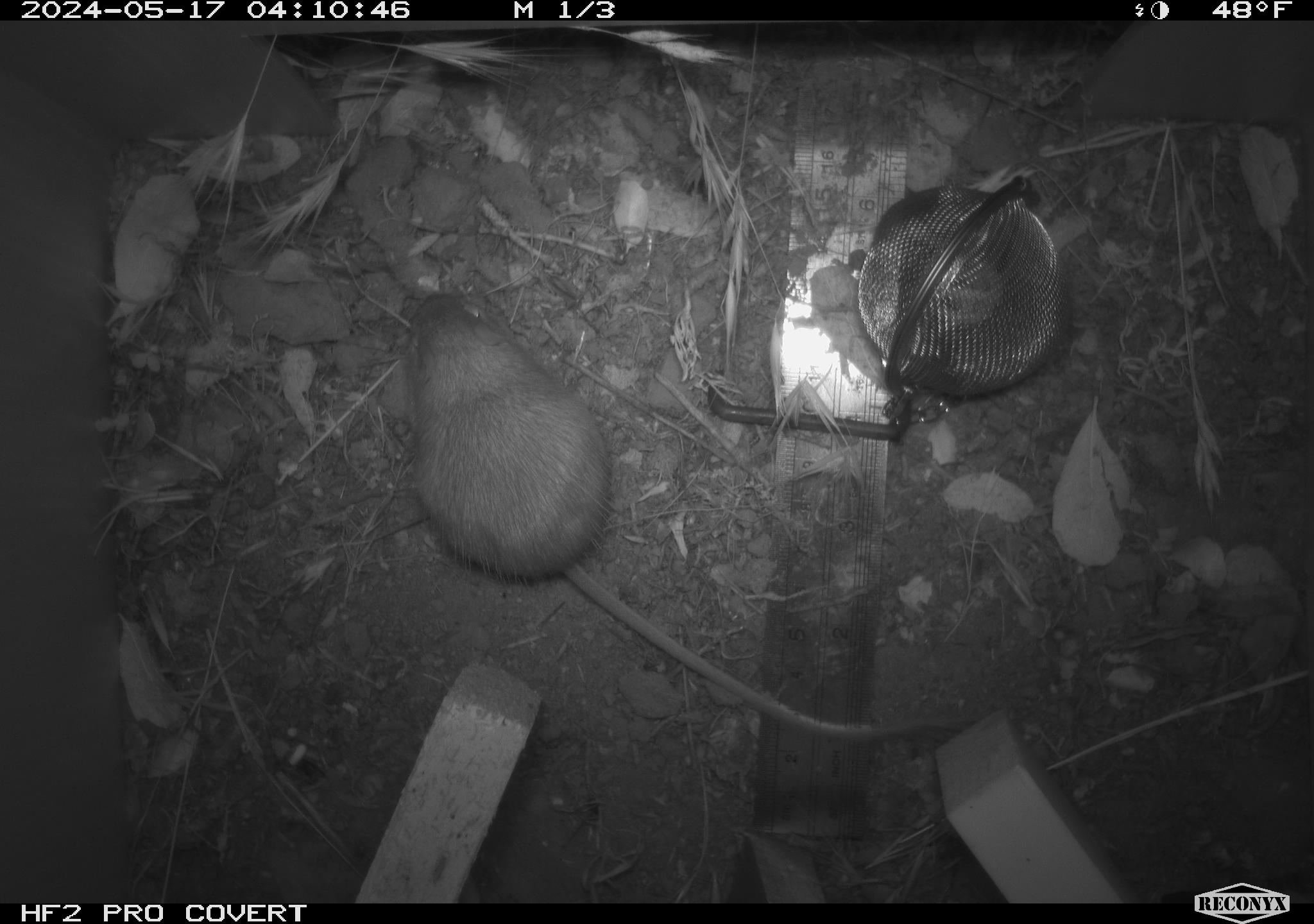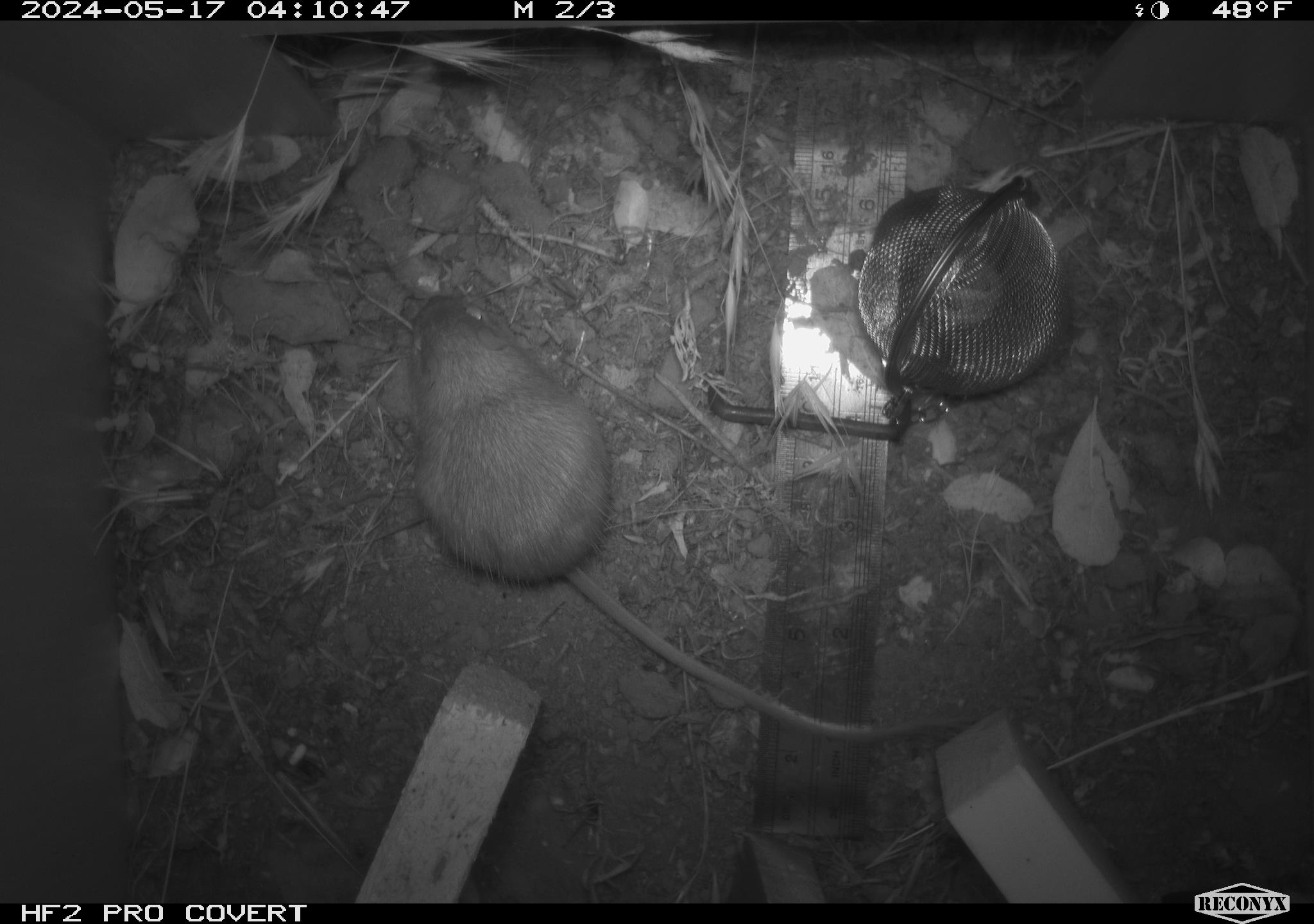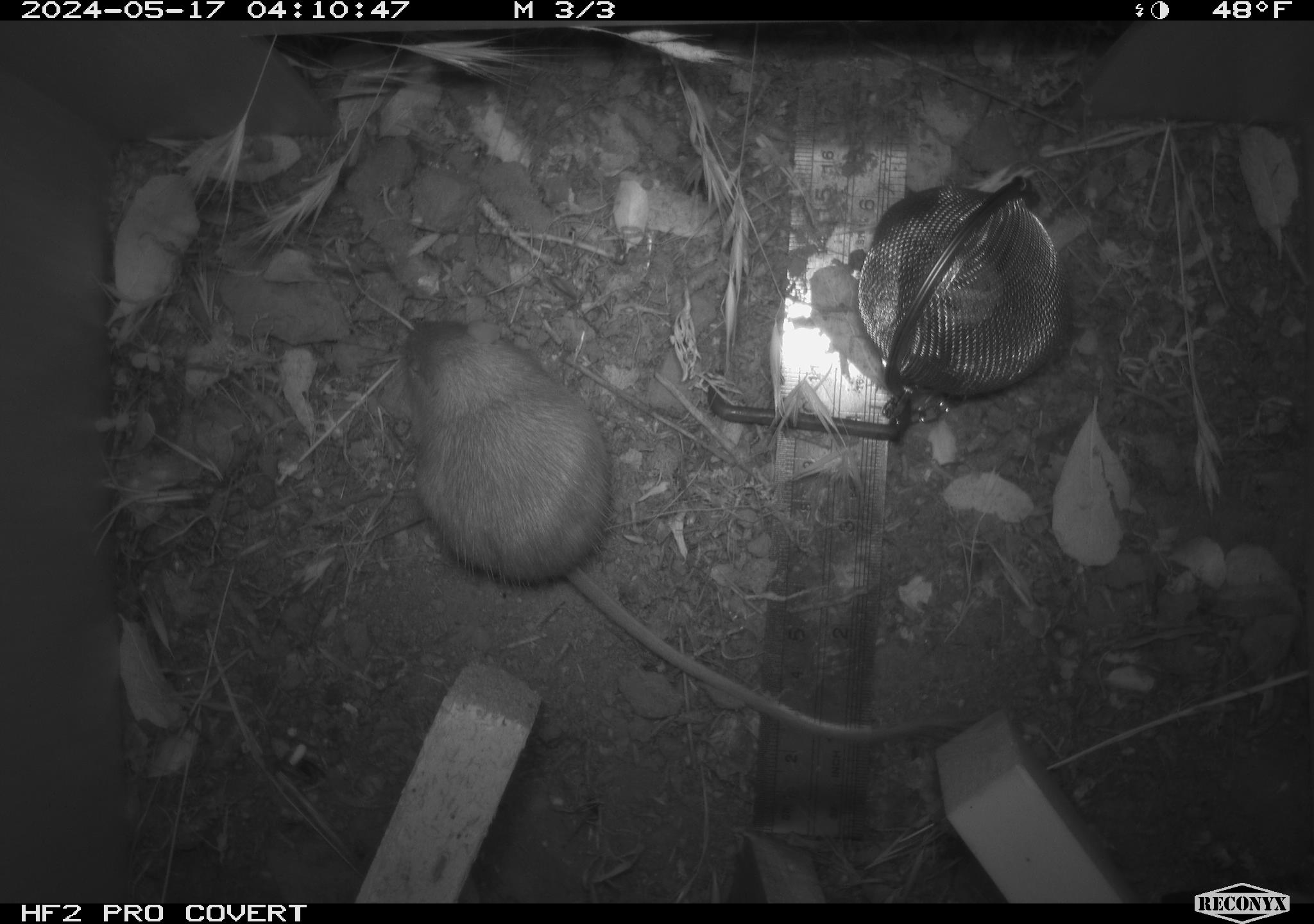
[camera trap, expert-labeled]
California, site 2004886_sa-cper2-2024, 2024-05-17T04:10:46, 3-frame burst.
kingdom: Animalia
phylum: Chordata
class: Mammalia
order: Rodentia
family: Heteromyidae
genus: Dipodomys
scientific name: Dipodomys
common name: kangaroo rats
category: dipodomys species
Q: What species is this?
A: Dipodomys species (kangaroo rats) (Dipodomys).